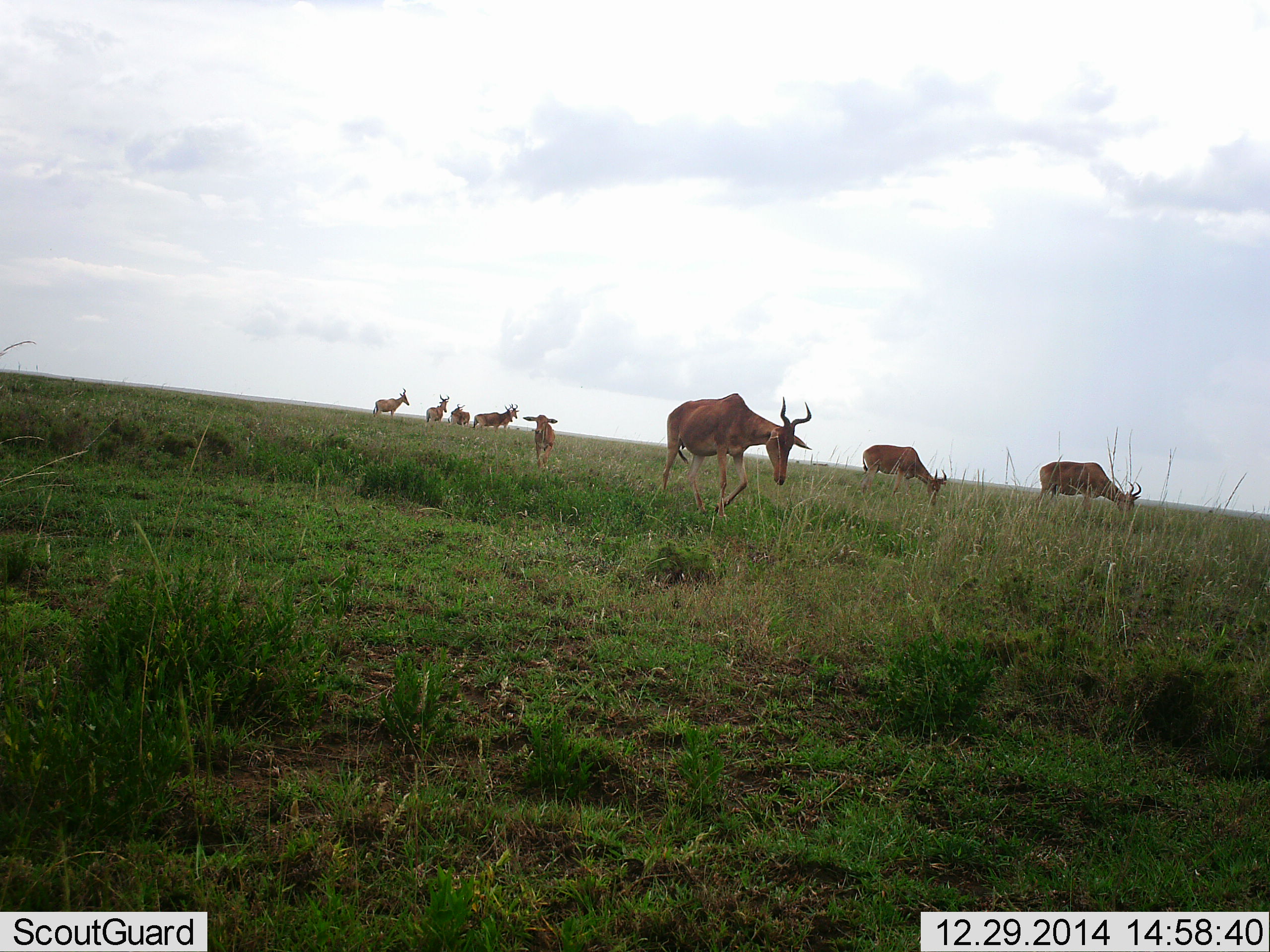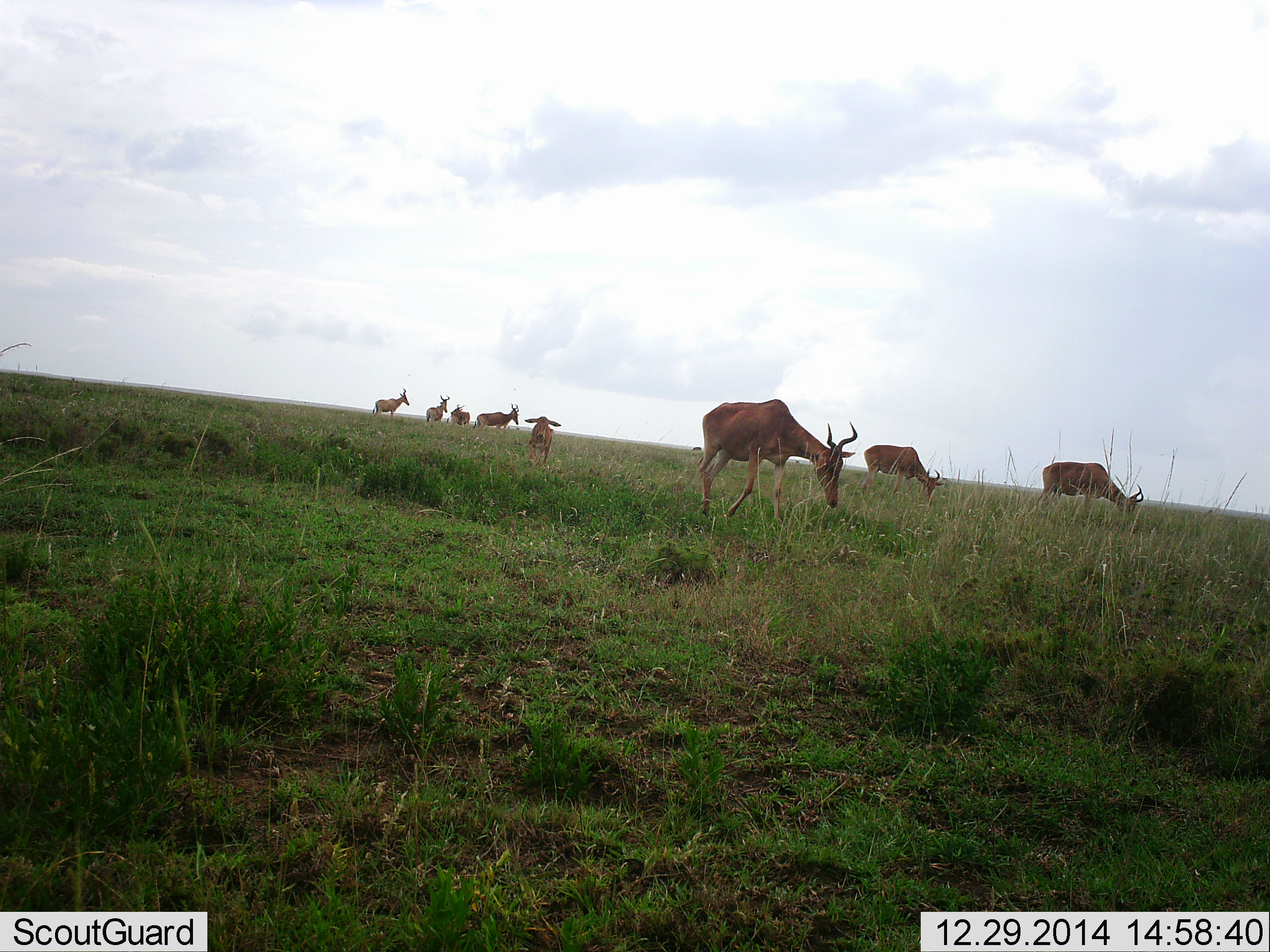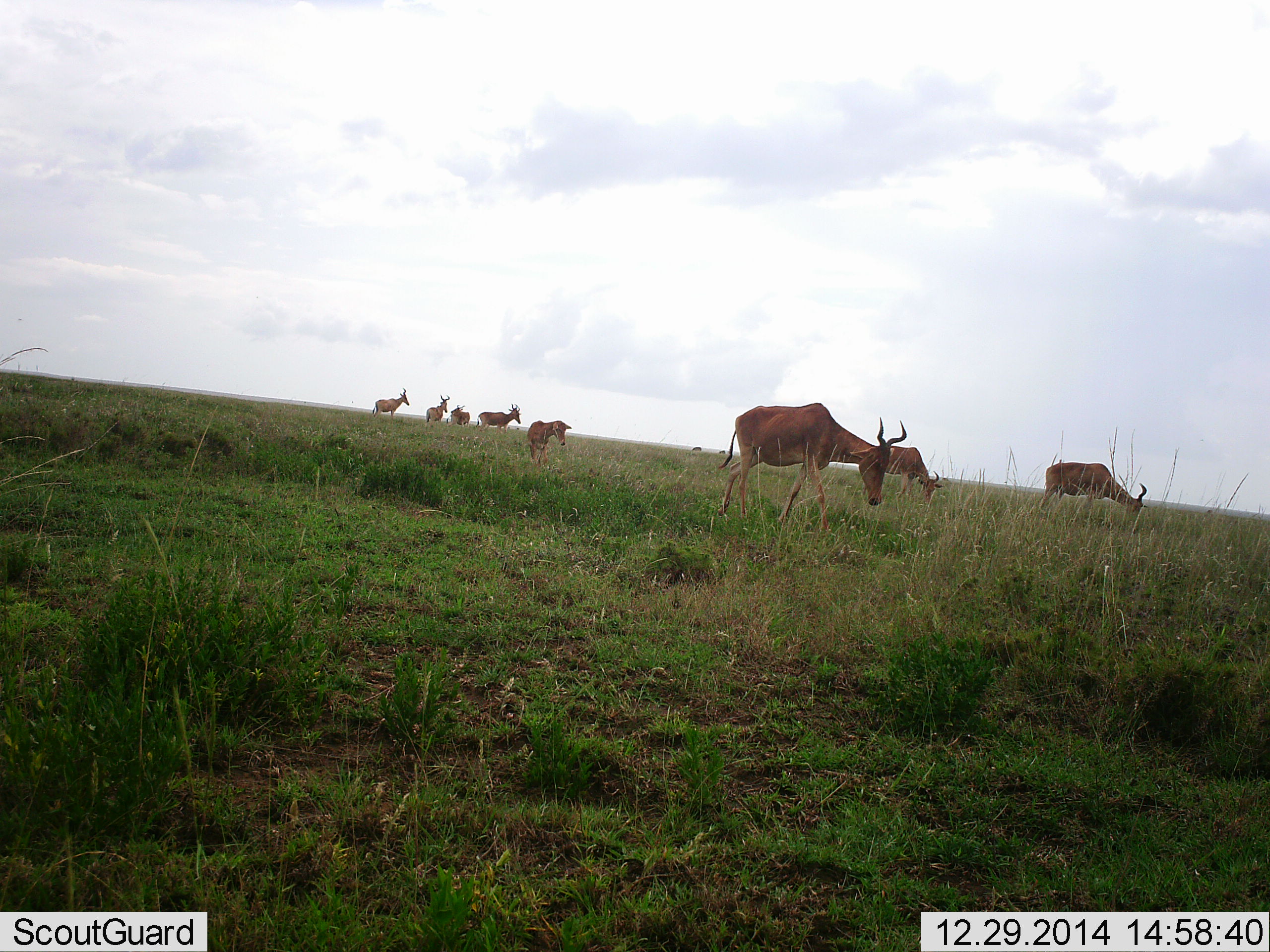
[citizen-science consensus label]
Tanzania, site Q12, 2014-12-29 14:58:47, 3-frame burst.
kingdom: Animalia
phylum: Chordata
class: Mammalia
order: Artiodactyla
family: Bovidae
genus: Alcelaphus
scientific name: Alcelaphus buselaphus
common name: hartebeest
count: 8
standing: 60%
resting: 10%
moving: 60%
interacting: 0%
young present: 60%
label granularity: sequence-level